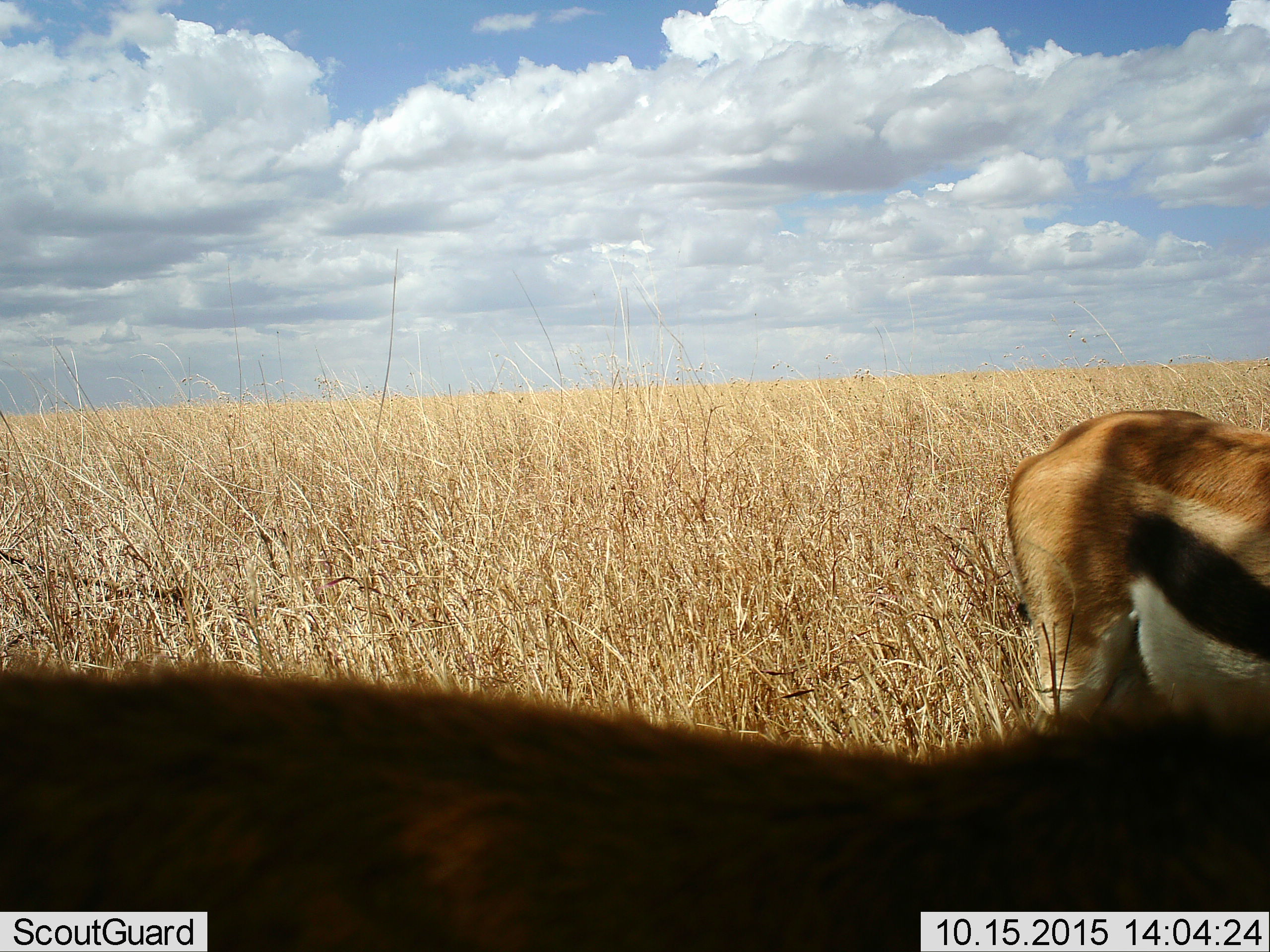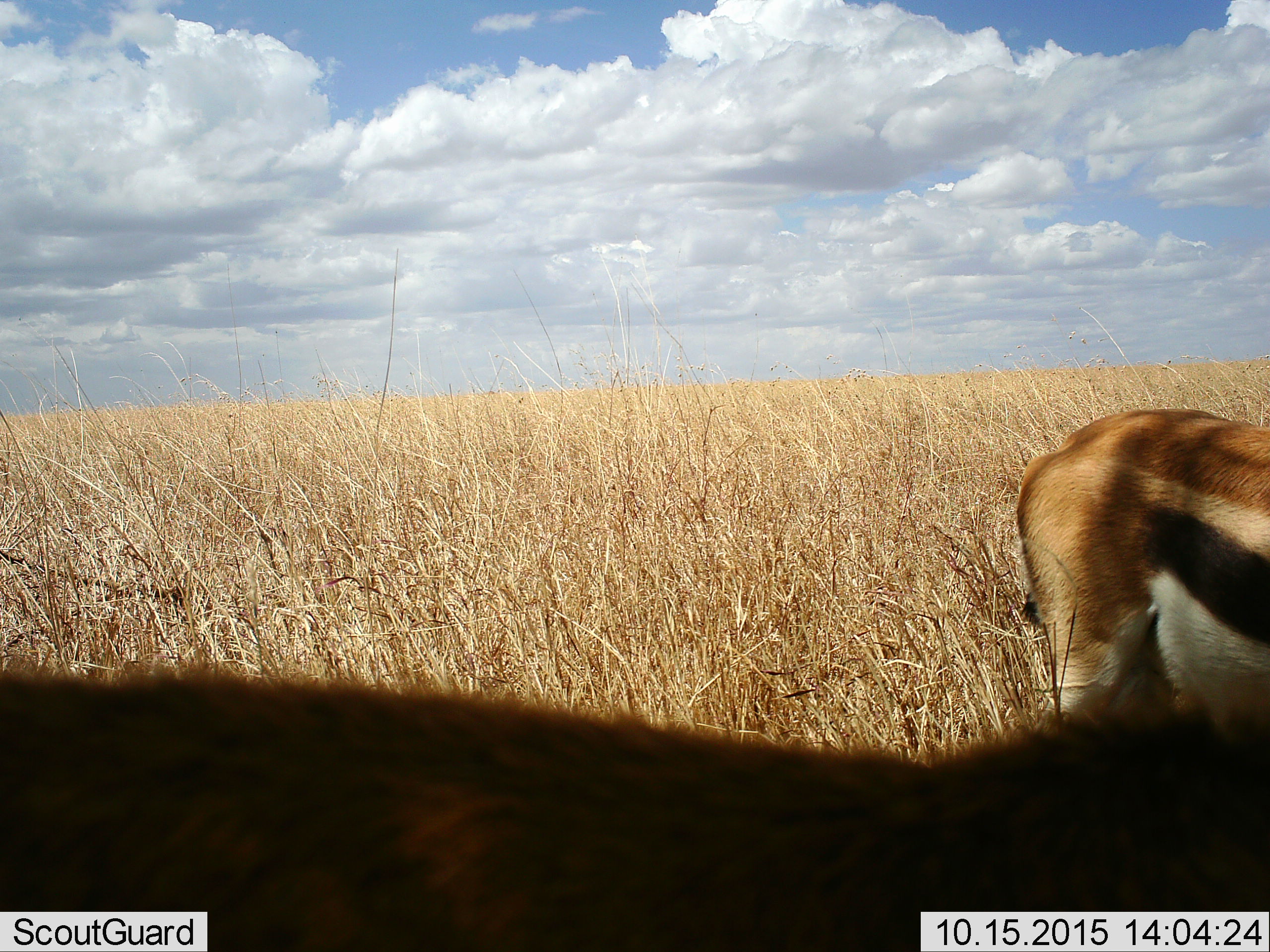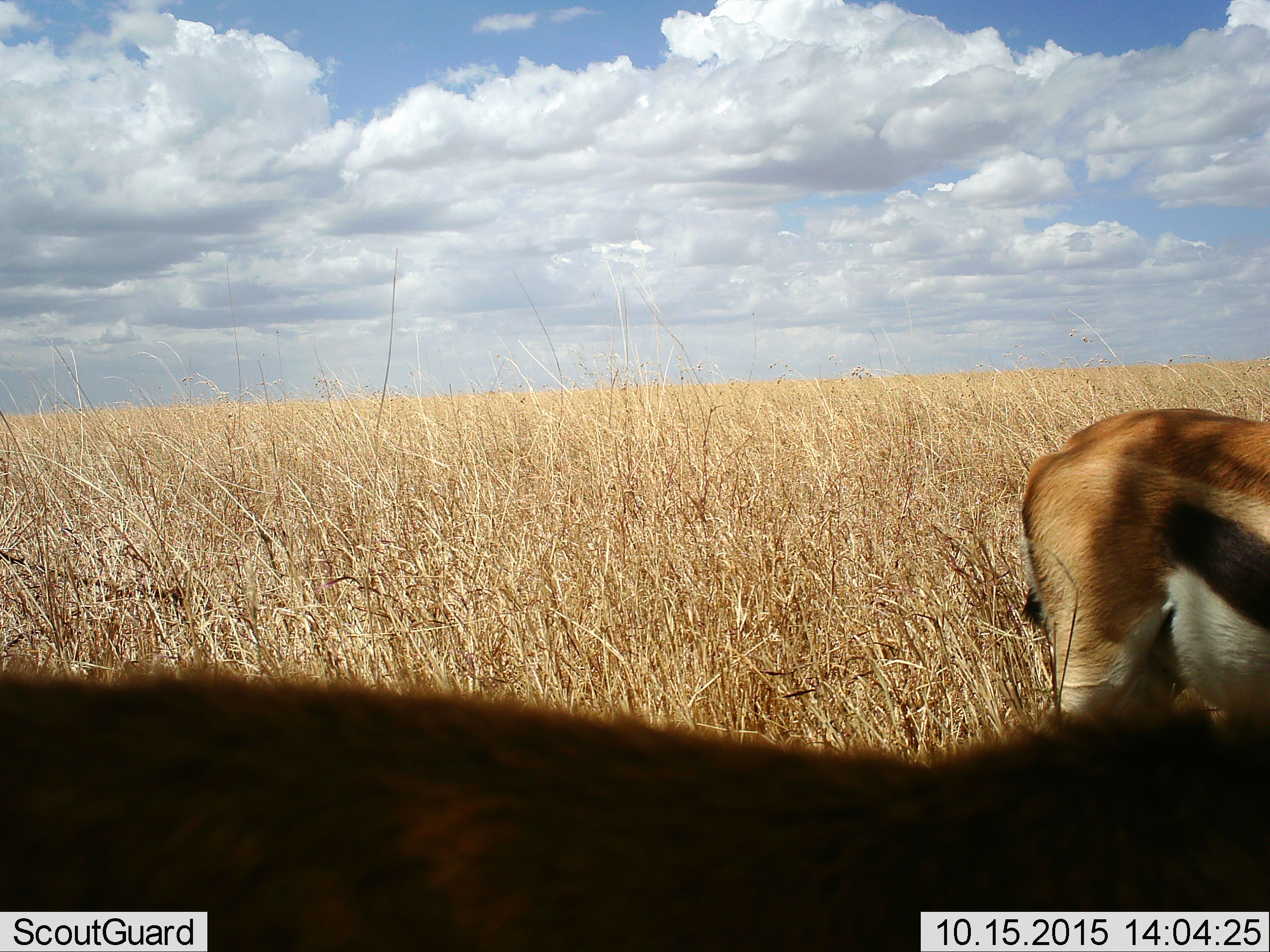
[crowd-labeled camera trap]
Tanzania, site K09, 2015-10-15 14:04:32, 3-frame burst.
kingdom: Animalia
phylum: Chordata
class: Mammalia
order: Artiodactyla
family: Bovidae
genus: Eudorcas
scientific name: Eudorcas thomsonii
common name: thomson's gazelle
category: gazellethomsons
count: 2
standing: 100%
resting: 0%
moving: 22%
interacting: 0%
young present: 0%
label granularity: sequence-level